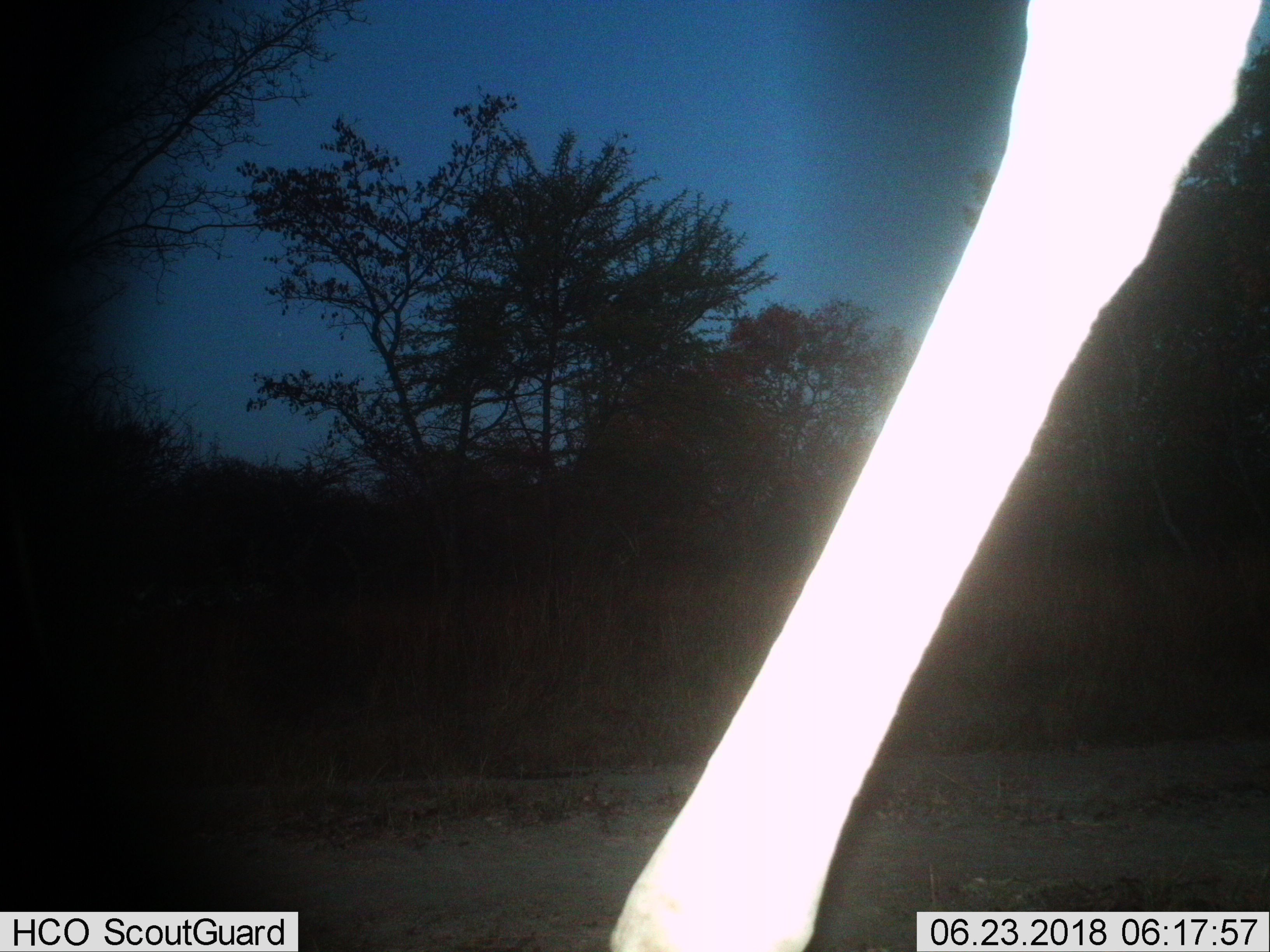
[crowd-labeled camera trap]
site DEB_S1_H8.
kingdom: Animalia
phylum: Chordata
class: Mammalia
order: Artiodactyla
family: Giraffidae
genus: Giraffa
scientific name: Giraffa camelopardalis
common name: giraffe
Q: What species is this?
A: Giraffe (Giraffa camelopardalis).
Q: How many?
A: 1.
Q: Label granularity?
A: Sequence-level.